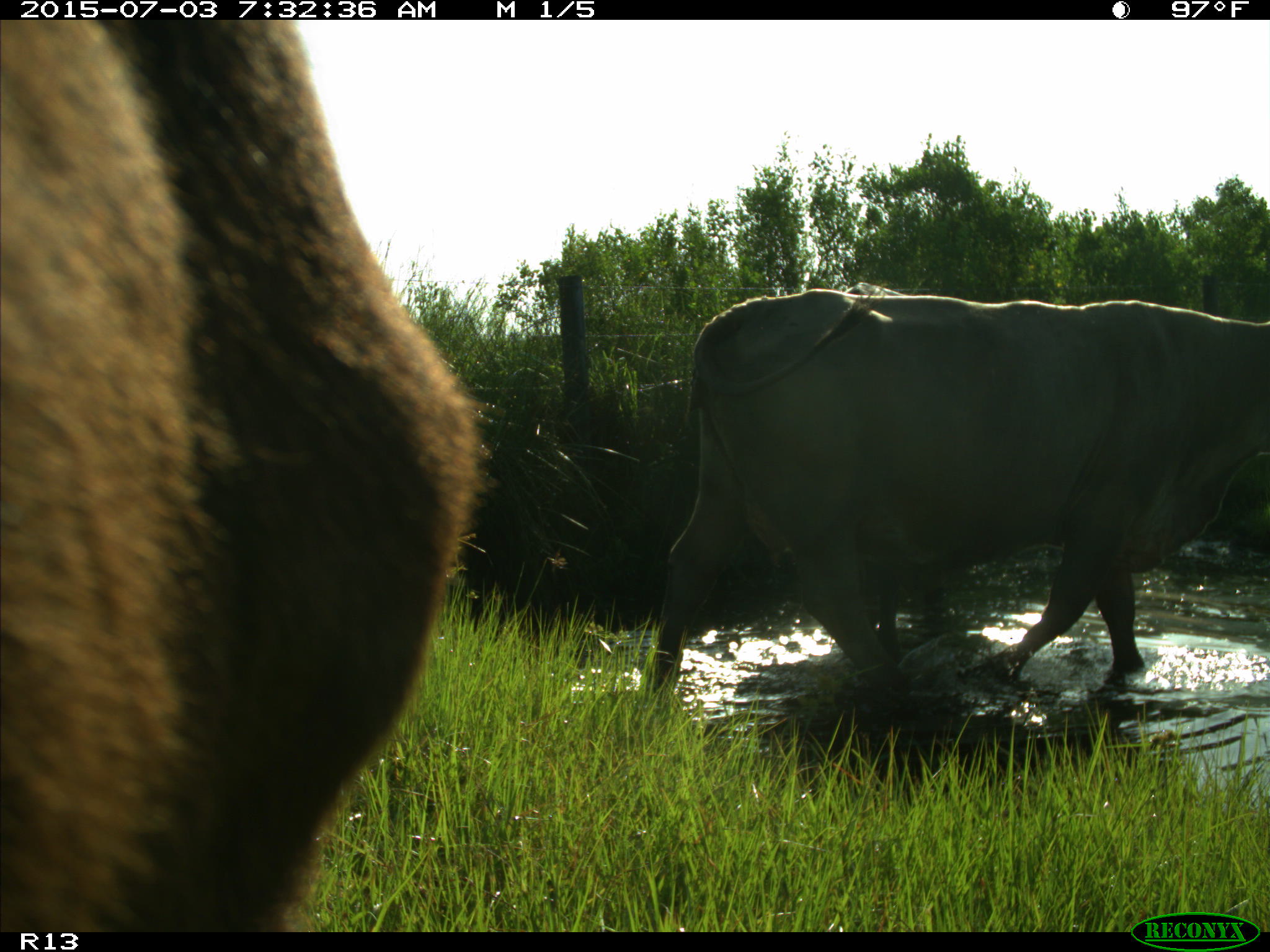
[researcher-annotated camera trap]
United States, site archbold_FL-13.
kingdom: Animalia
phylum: Chordata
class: Mammalia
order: Artiodactyla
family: Bovidae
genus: Bos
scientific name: Bos taurus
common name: domestic cow